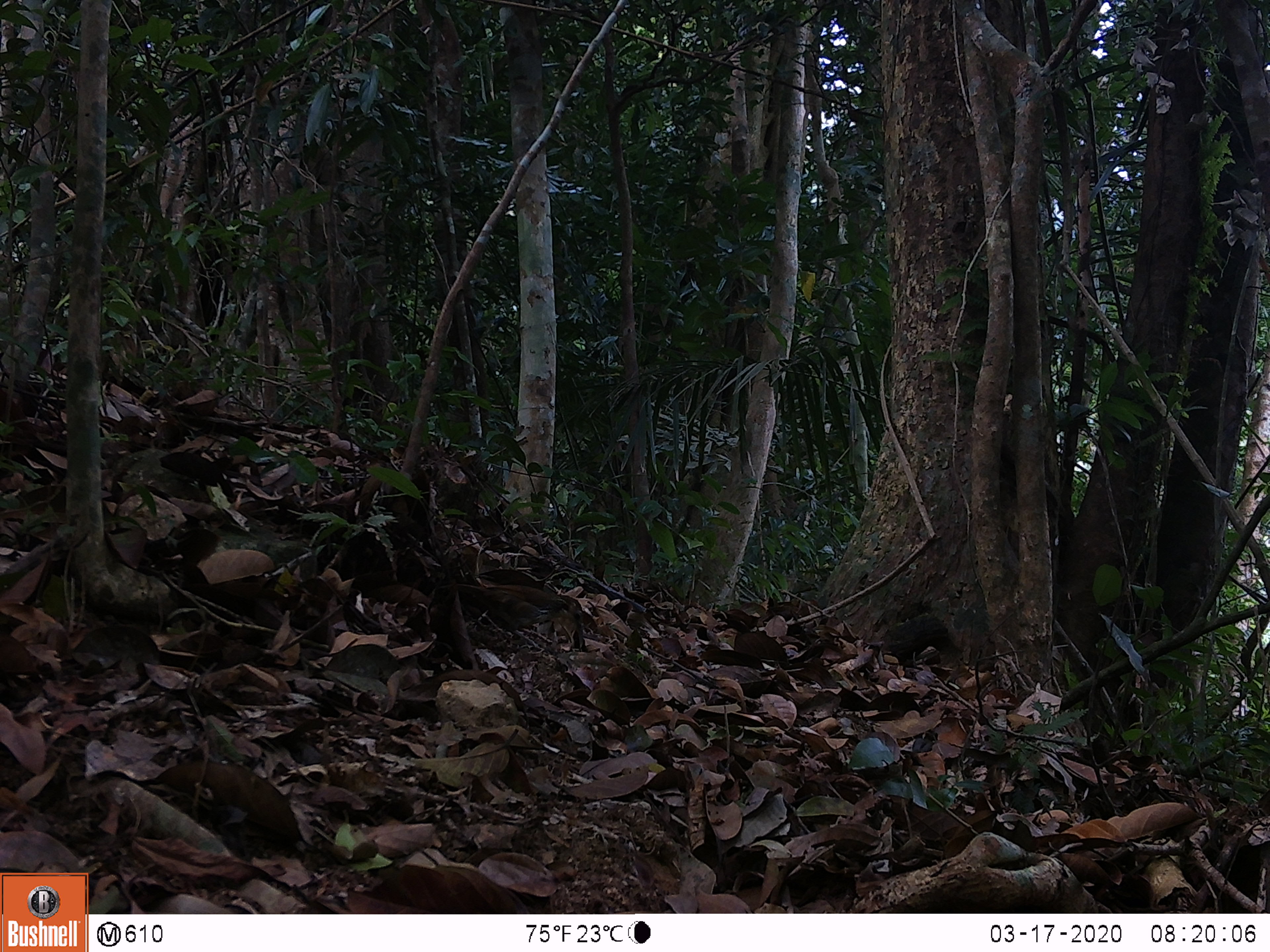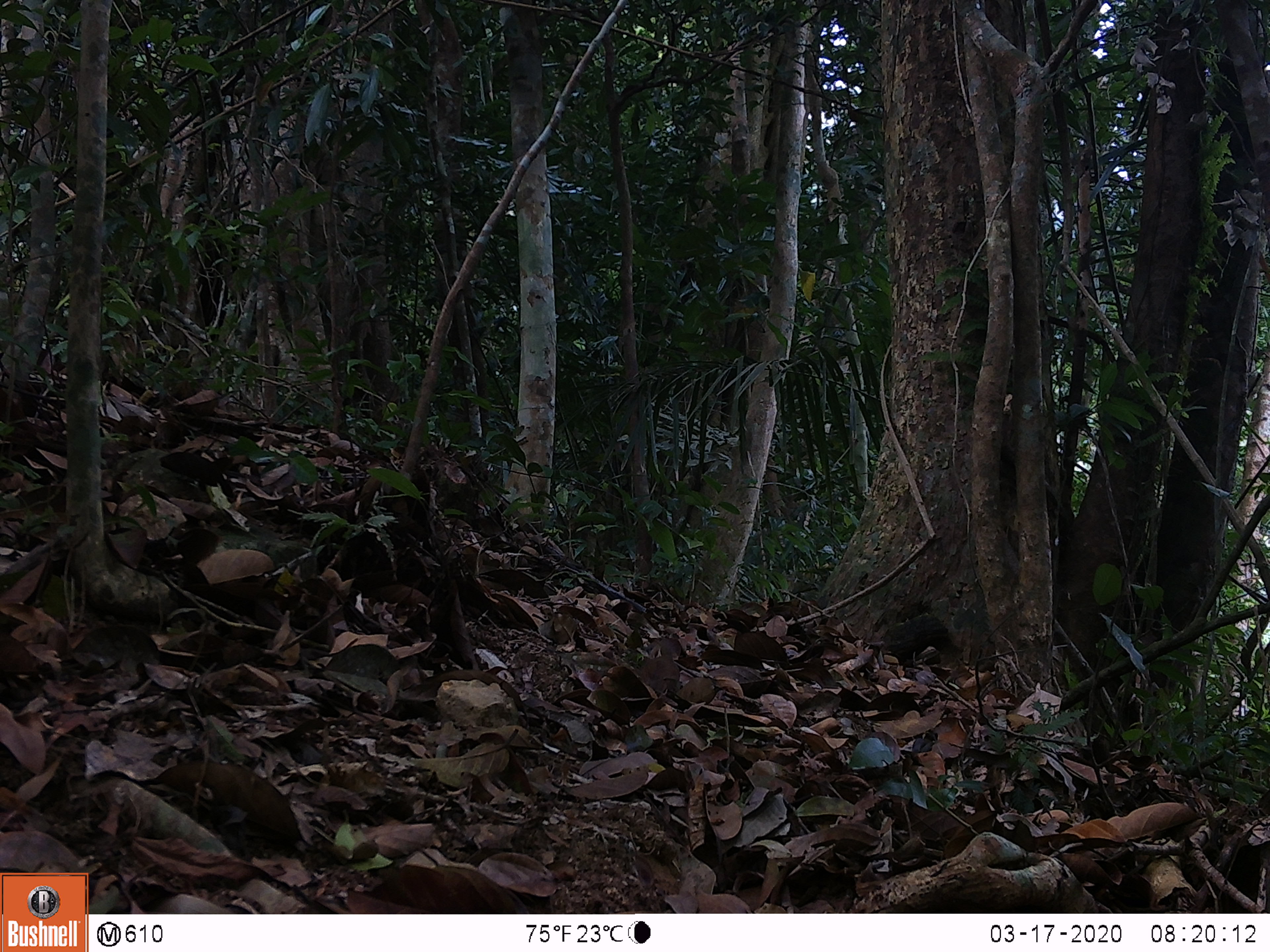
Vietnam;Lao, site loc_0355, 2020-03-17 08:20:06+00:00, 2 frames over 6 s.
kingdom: Animalia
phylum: Chordata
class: Aves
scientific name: Aves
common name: bird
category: unidentified bird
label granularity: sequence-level